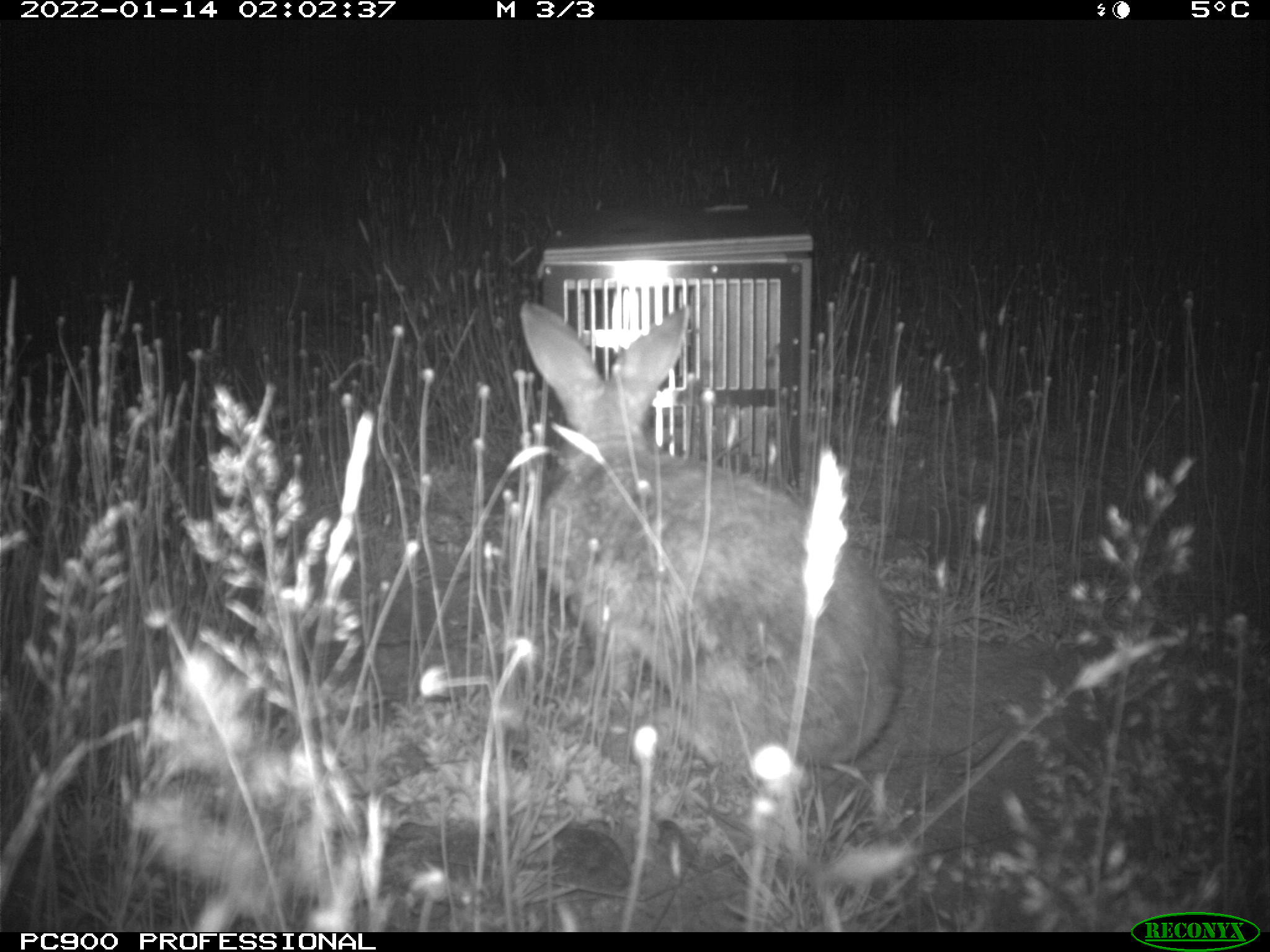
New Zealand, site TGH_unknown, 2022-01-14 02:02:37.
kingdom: Animalia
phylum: Chordata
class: Mammalia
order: Lagomorpha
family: Leporidae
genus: Oryctolagus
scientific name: Oryctolagus cuniculus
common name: european rabbit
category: rabbit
Rabbit (european rabbit) (Oryctolagus cuniculus).